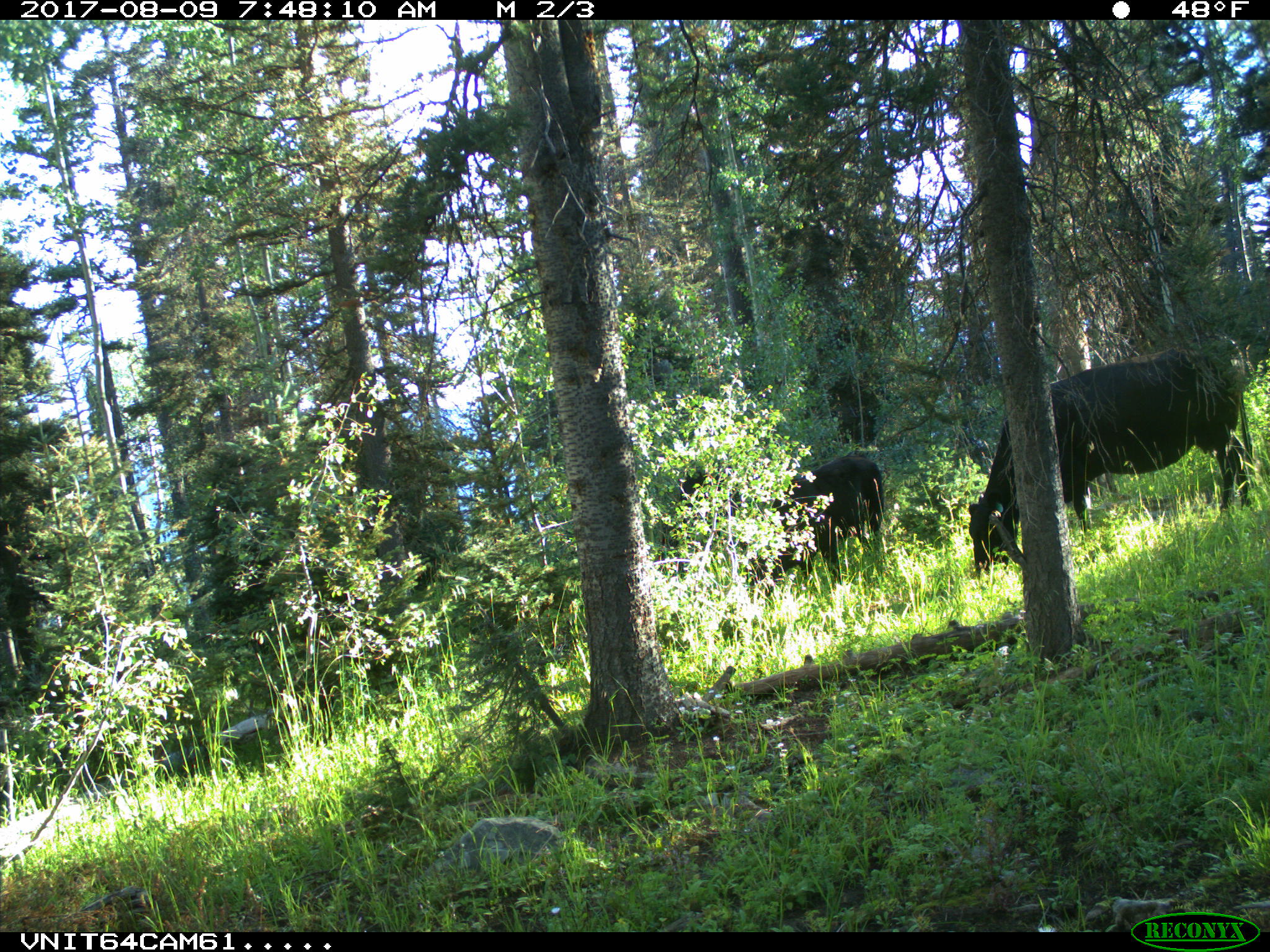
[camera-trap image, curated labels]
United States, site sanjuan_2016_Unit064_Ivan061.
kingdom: Animalia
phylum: Chordata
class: Mammalia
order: Artiodactyla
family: Bovidae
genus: Bos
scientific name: Bos taurus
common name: domestic cow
Bos taurus (domestic cow).